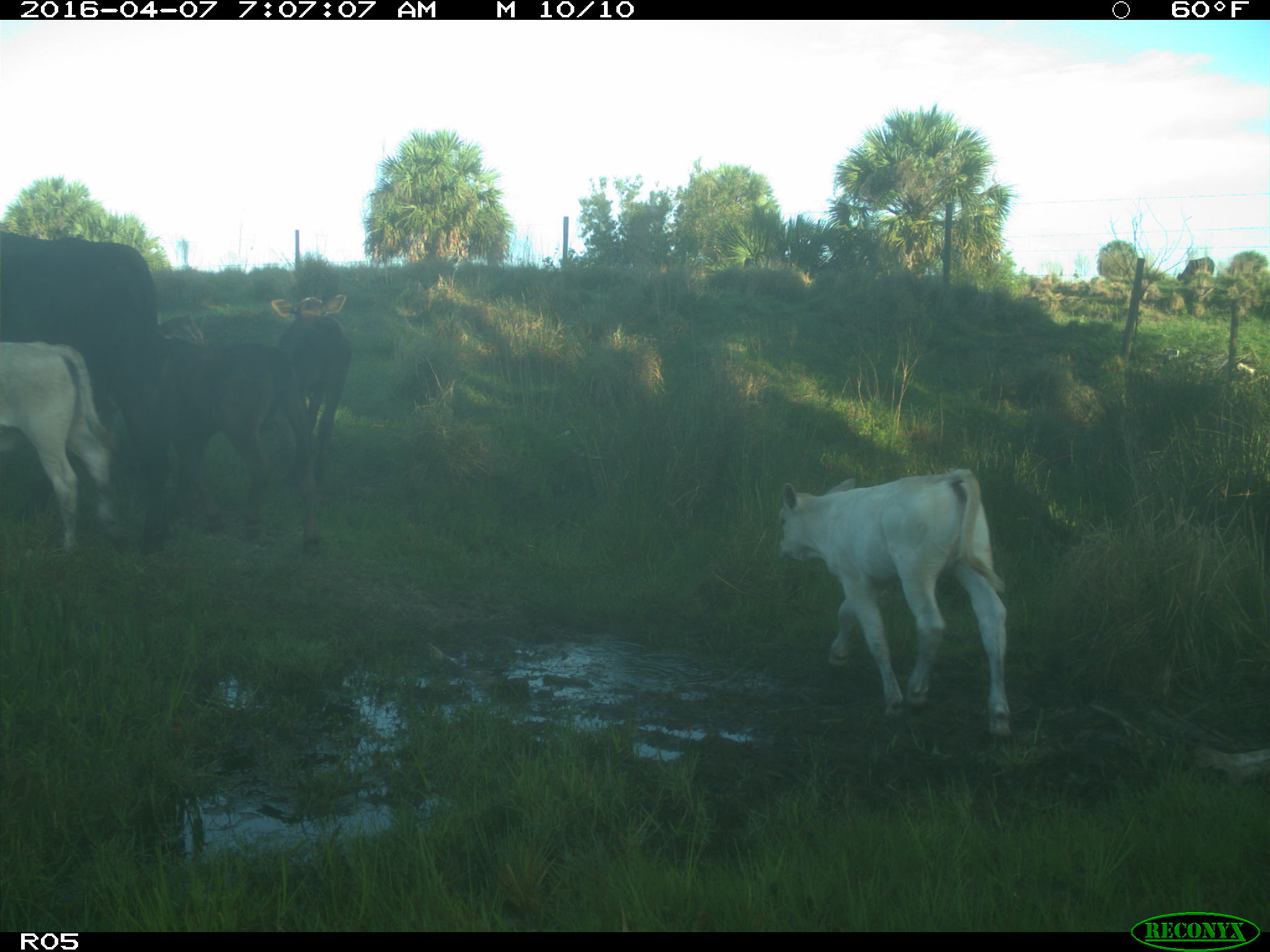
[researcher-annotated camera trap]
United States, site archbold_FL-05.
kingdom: Animalia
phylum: Chordata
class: Mammalia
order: Artiodactyla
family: Bovidae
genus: Bos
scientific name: Bos taurus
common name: domestic cow